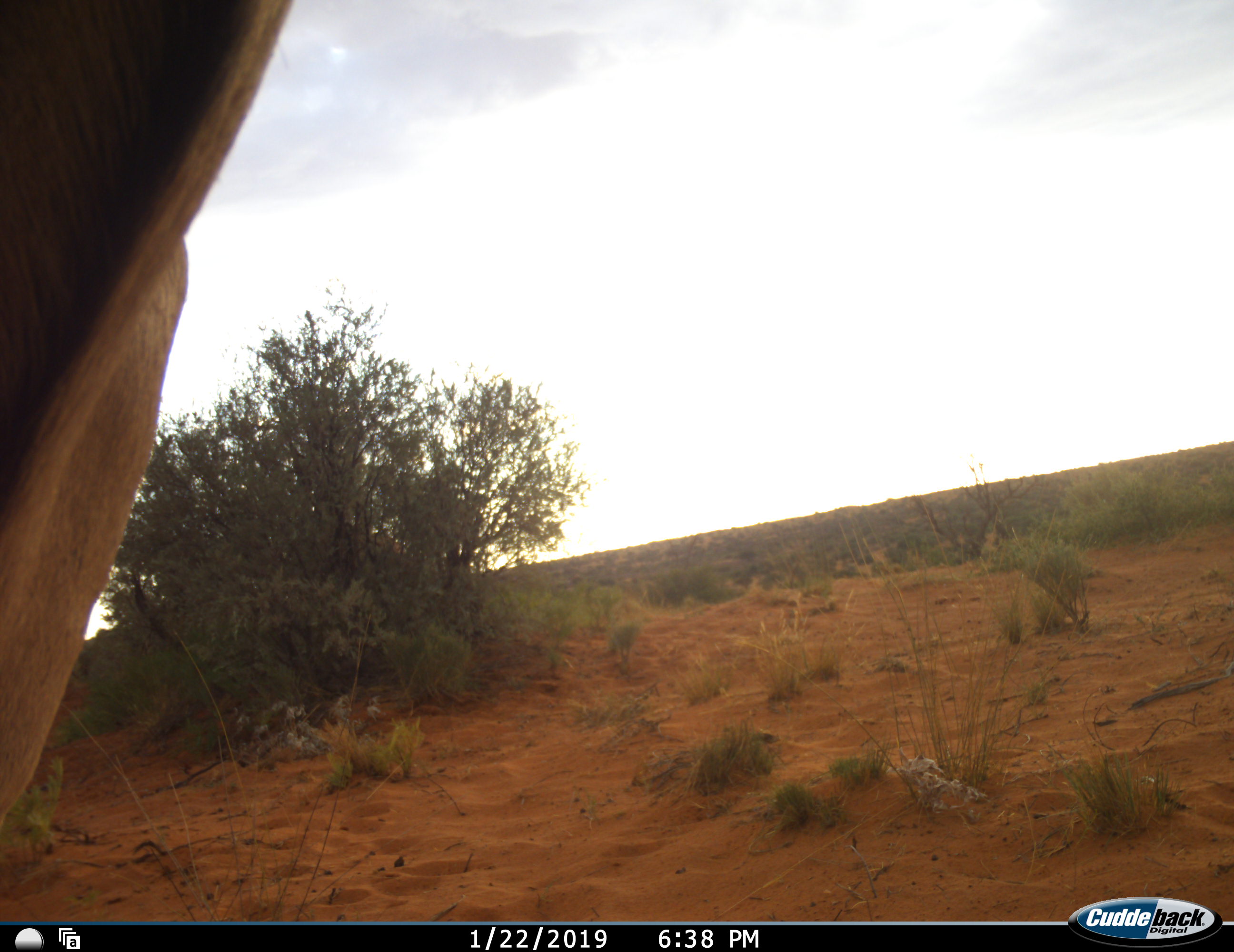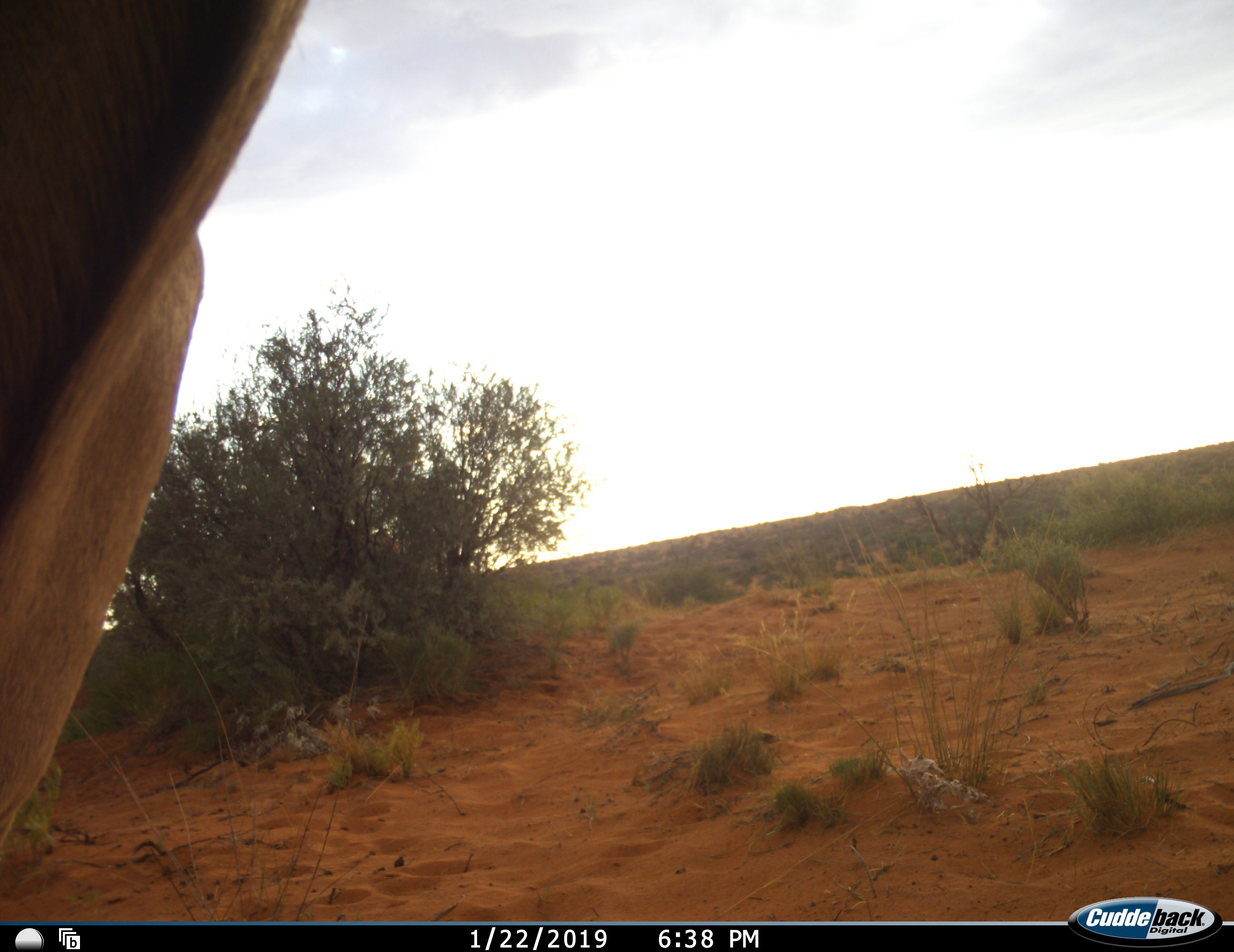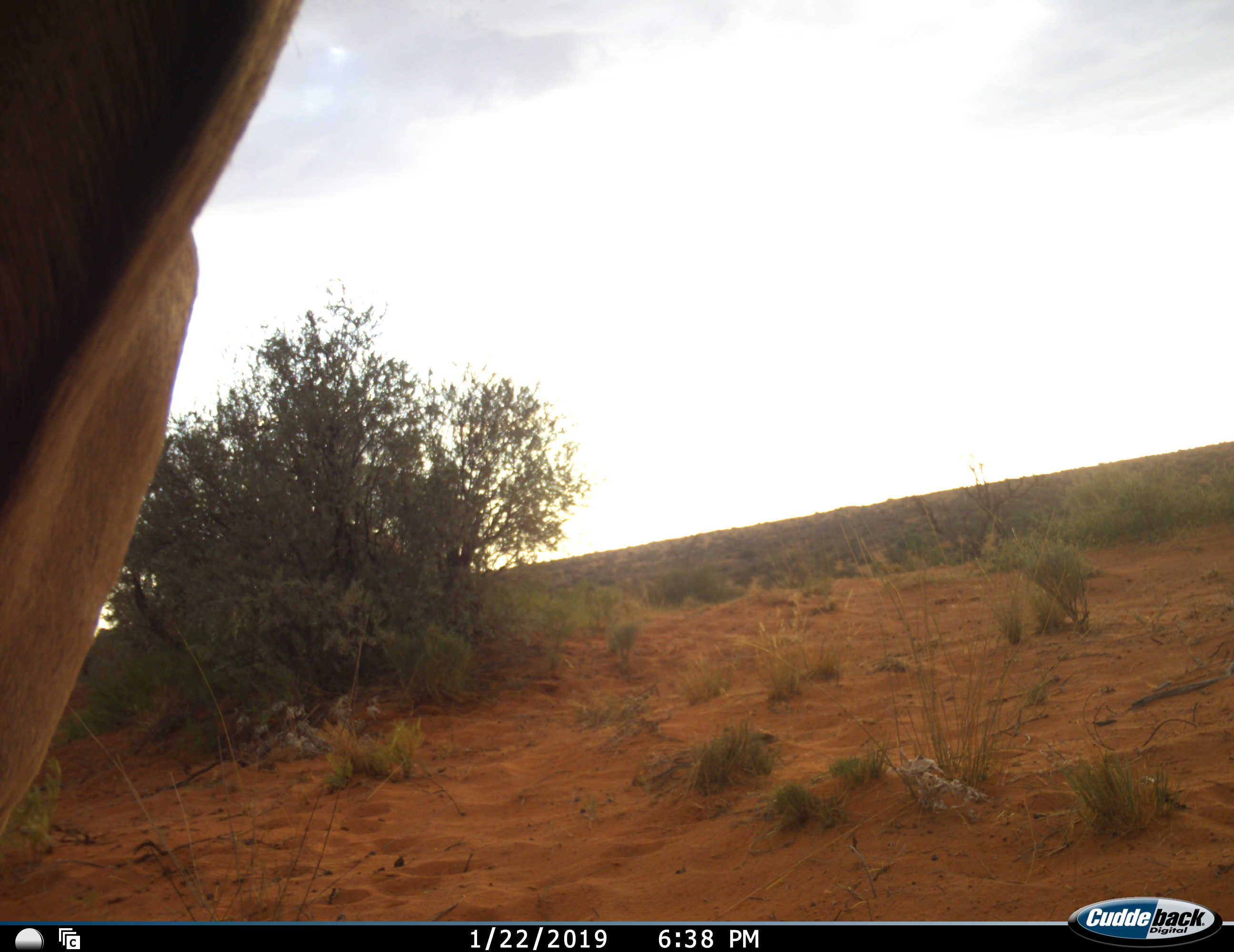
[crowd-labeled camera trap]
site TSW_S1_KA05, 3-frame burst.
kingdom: Animalia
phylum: Chordata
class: Mammalia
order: Artiodactyla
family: Bovidae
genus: Tragelaphus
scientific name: Tragelaphus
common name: kudu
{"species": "kudu (Tragelaphus)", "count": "1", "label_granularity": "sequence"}